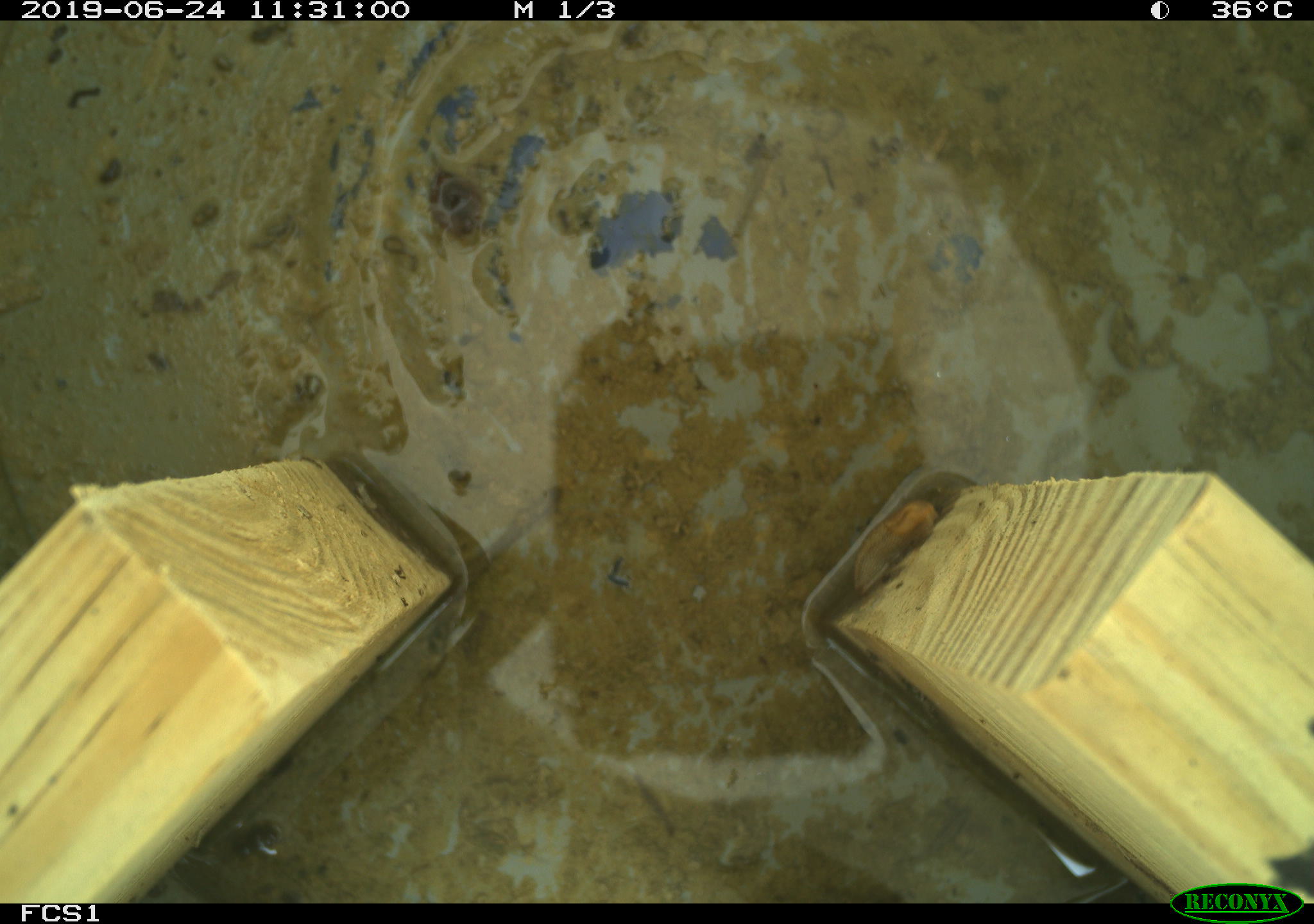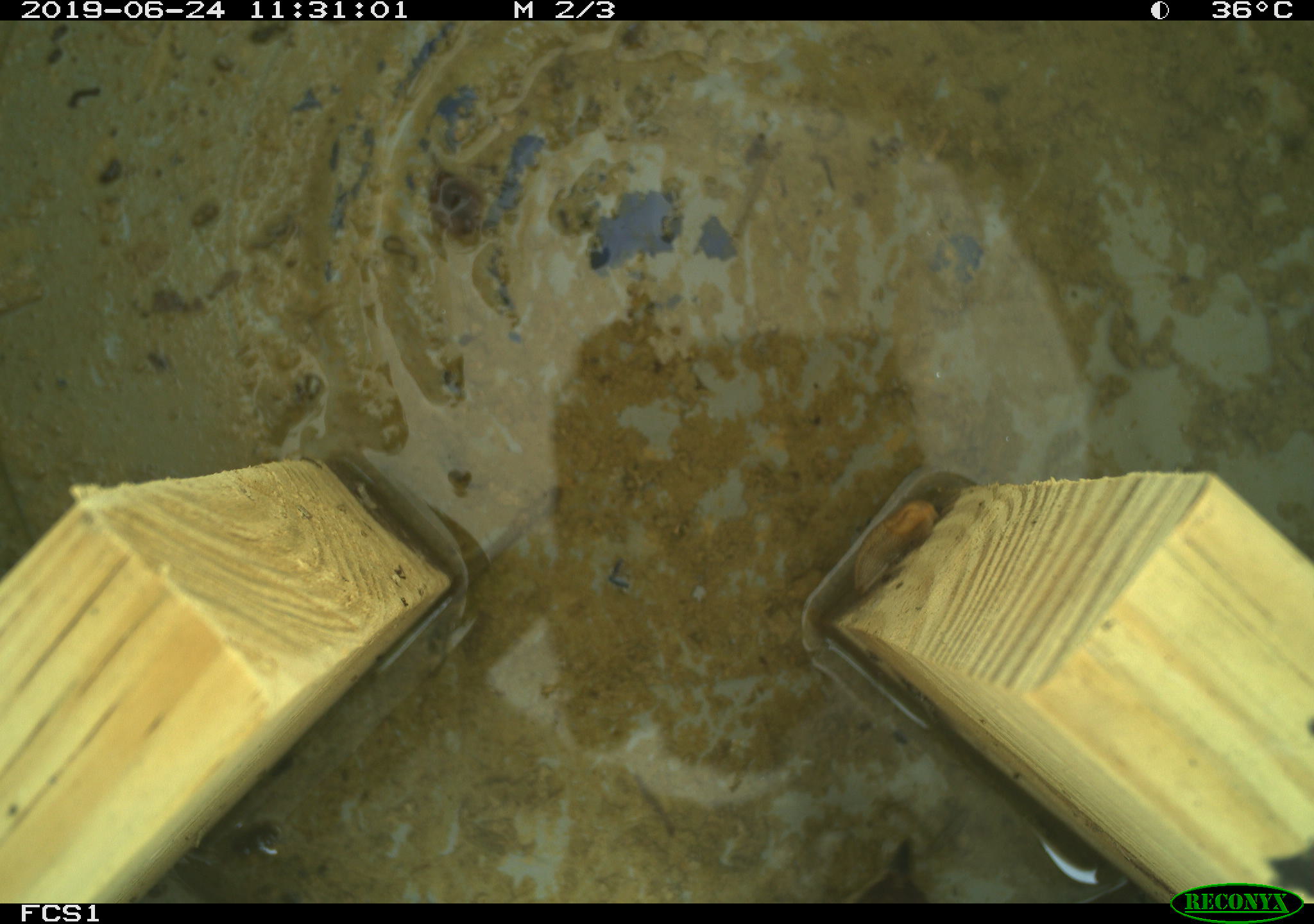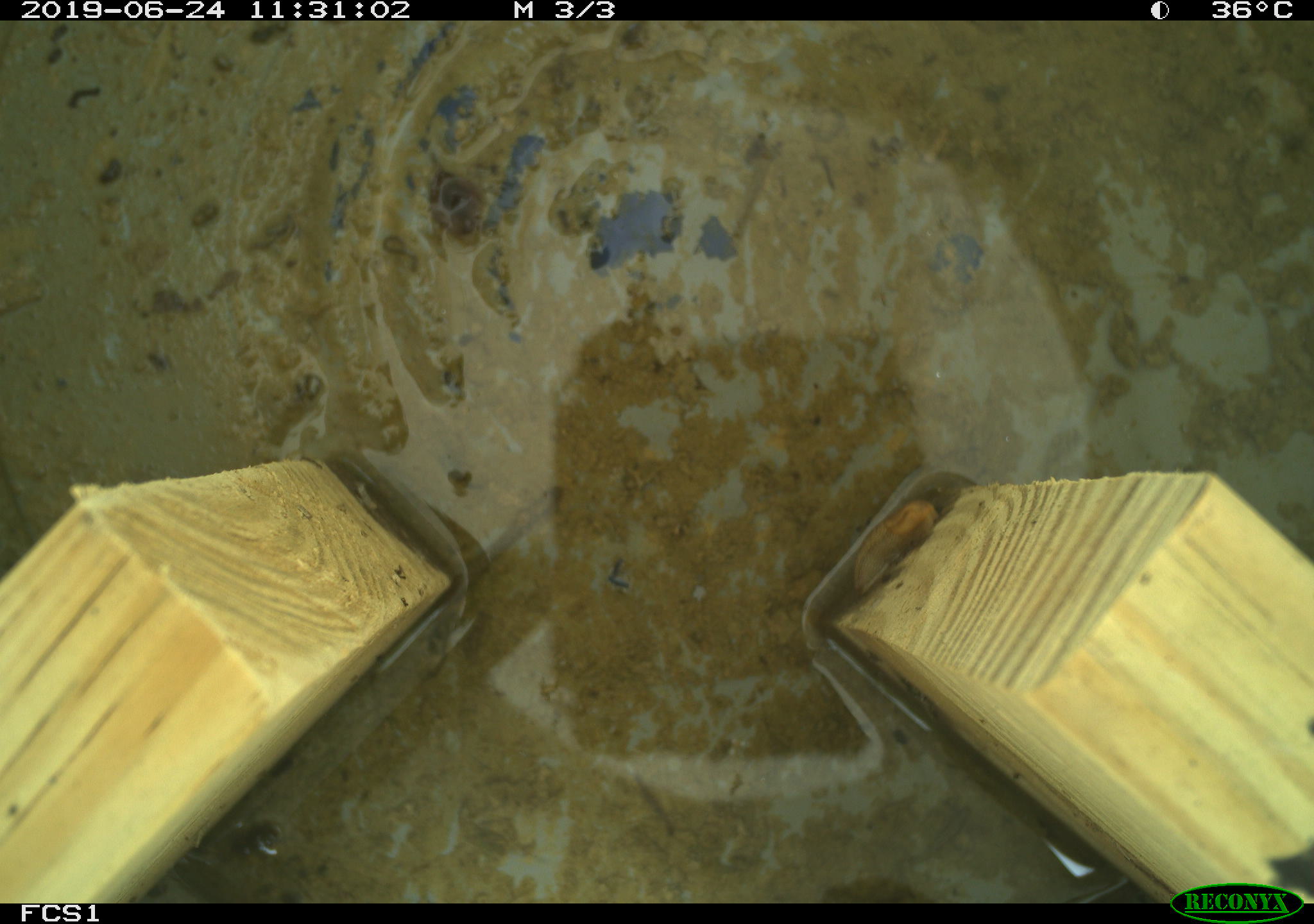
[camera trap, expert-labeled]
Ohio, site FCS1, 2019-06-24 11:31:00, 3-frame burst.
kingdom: Animalia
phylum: Chordata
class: Aves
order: Passeriformes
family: Passerellidae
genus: Melospiza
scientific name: Melospiza melodia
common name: song sparrow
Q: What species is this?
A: Song sparrow (Melospiza melodia).